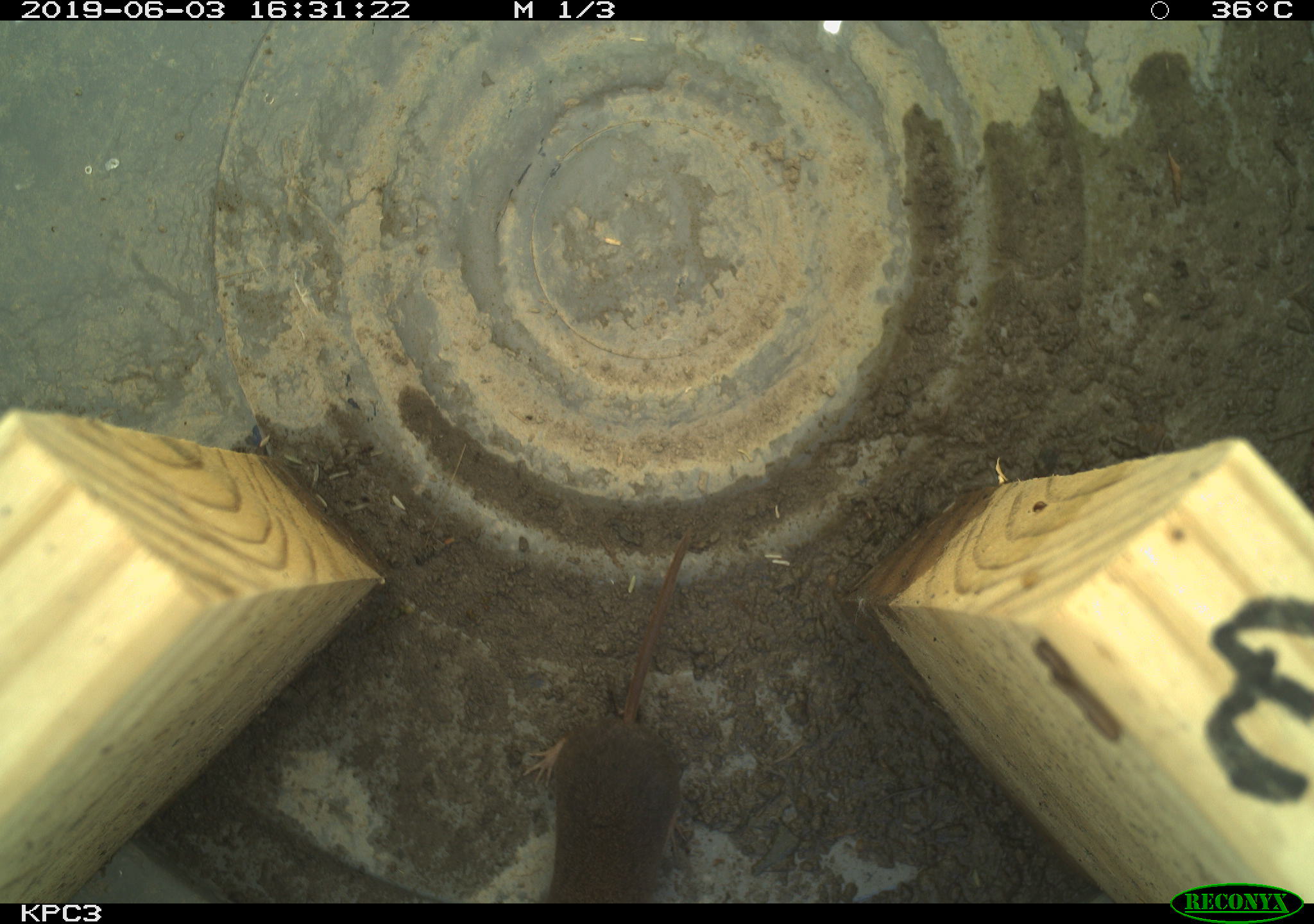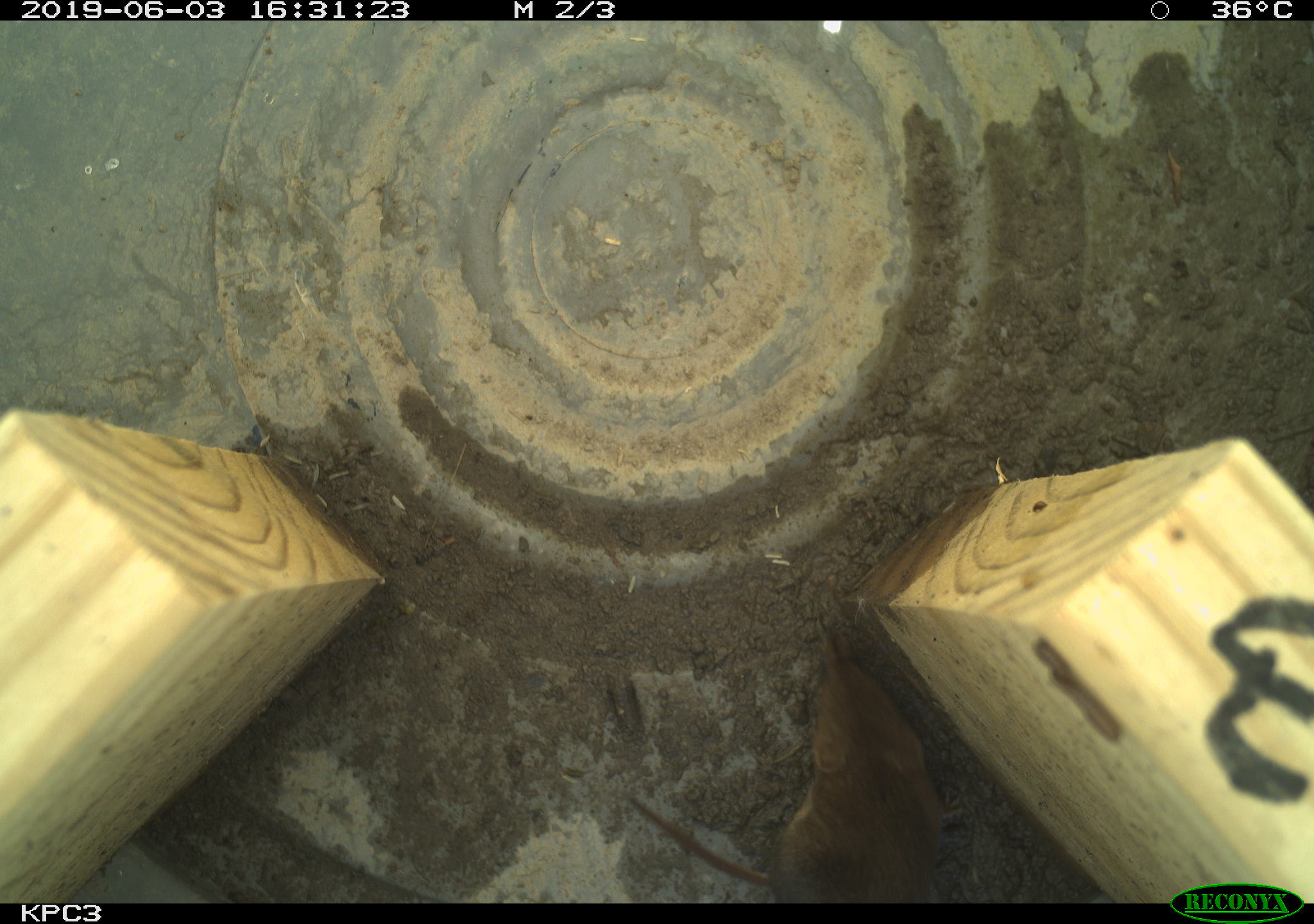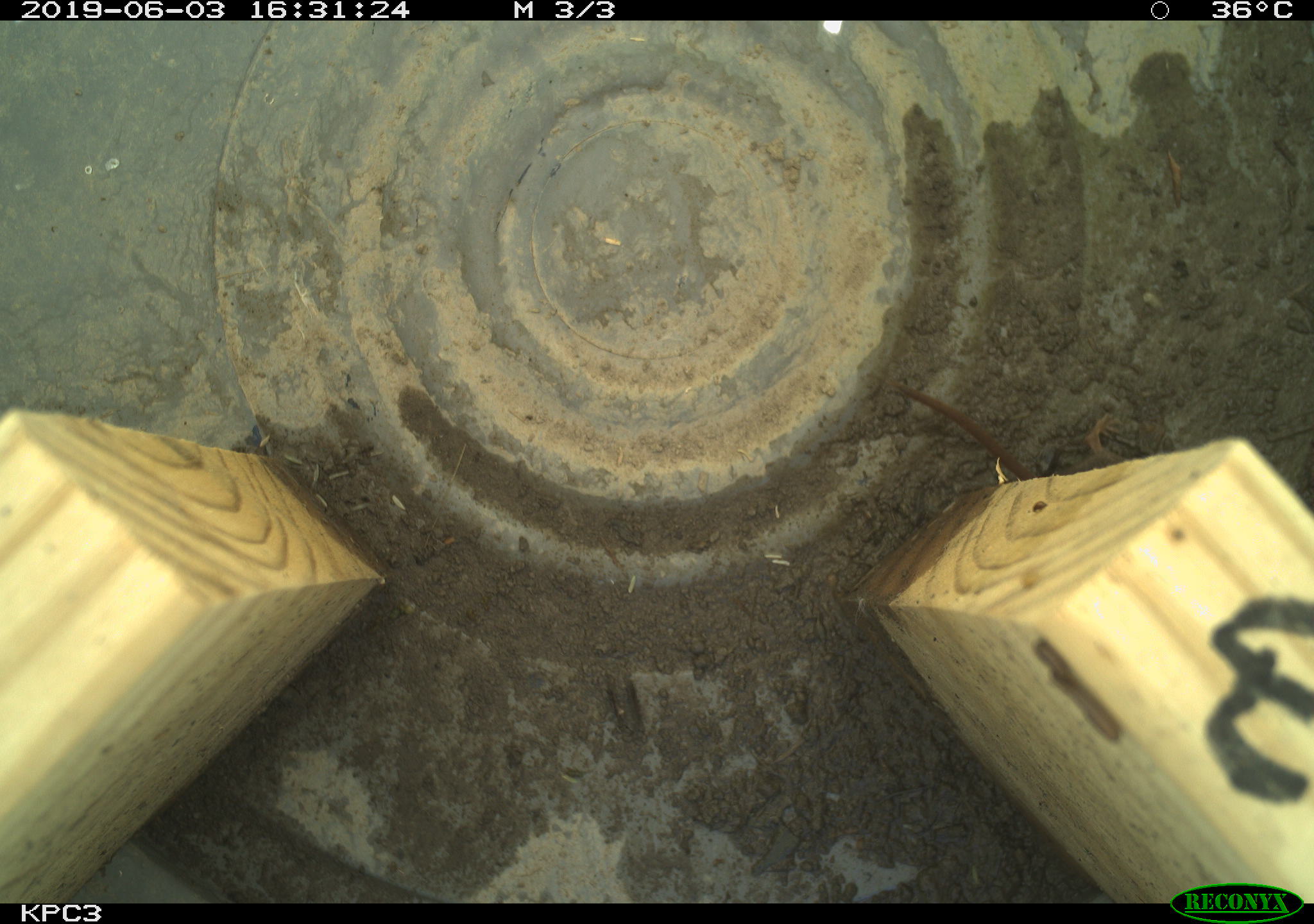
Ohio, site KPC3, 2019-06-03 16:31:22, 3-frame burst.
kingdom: Animalia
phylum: Chordata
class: Mammalia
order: Eulipotyphla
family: Soricidae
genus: Sorex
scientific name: Sorex cinereus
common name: masked shrew